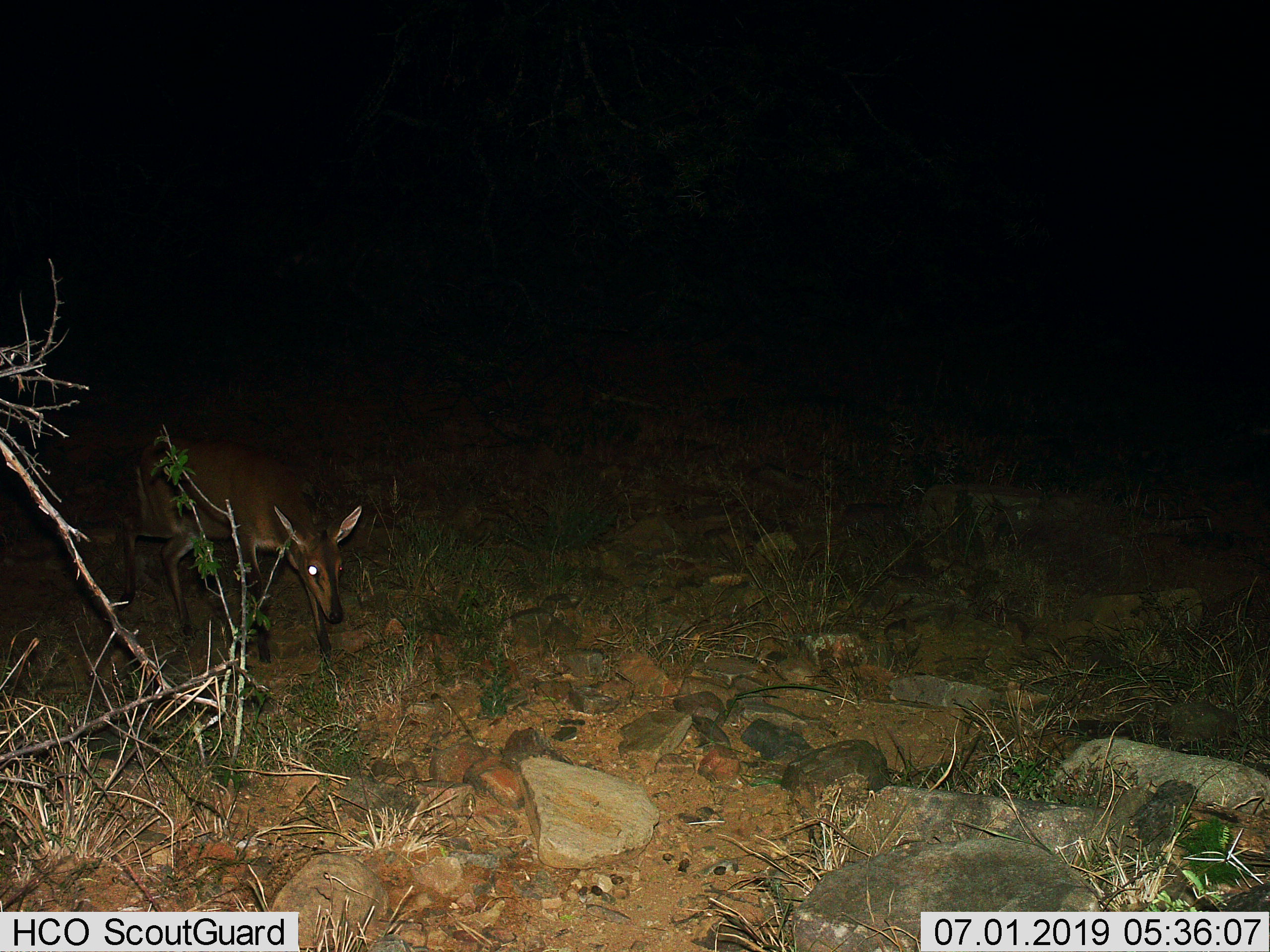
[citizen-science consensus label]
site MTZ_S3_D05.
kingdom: Animalia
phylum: Chordata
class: Mammalia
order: Artiodactyla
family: Bovidae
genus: Sylvicapra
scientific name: Sylvicapra grimmia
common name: common duiker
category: duikercommongrey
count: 1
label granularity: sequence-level